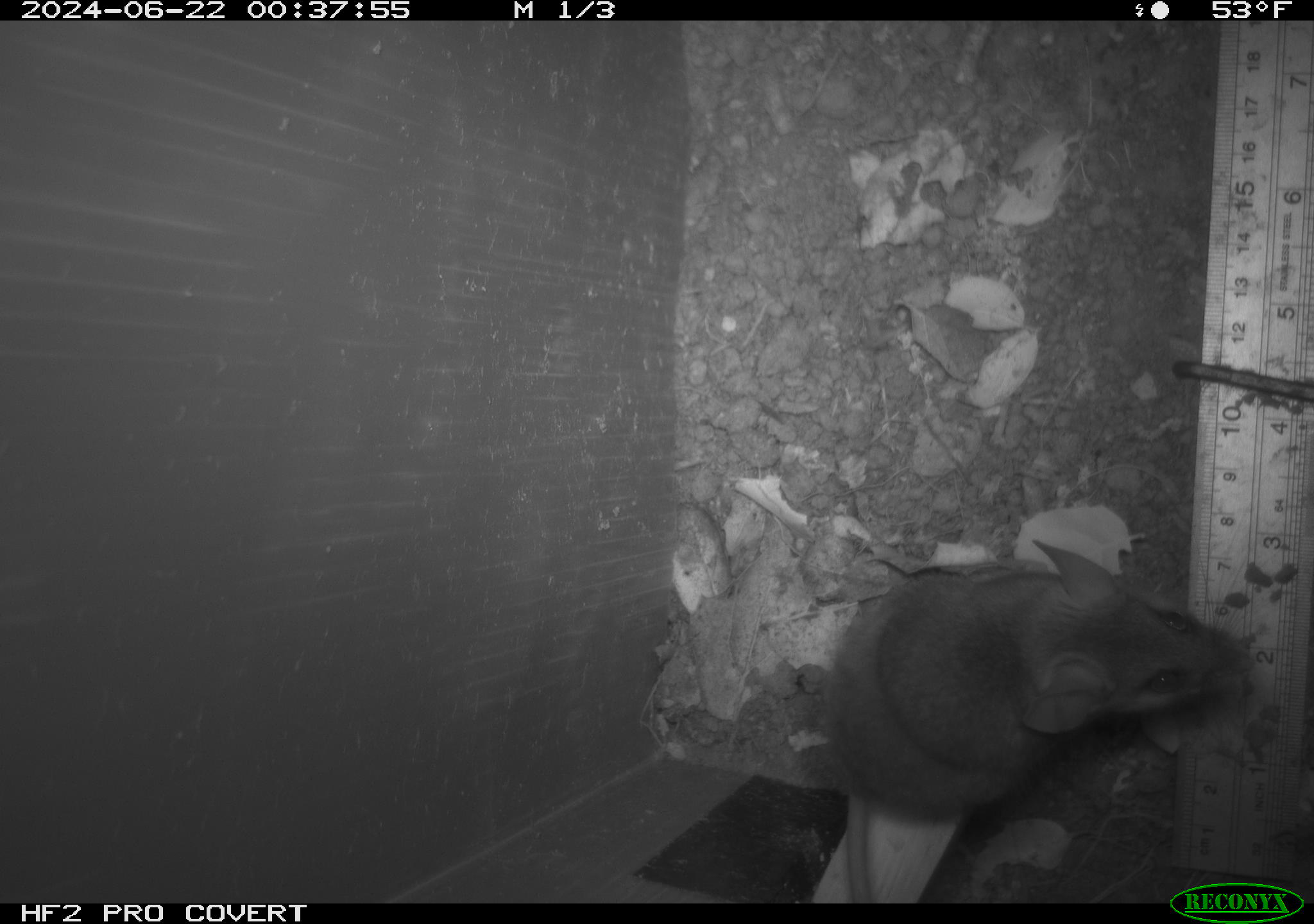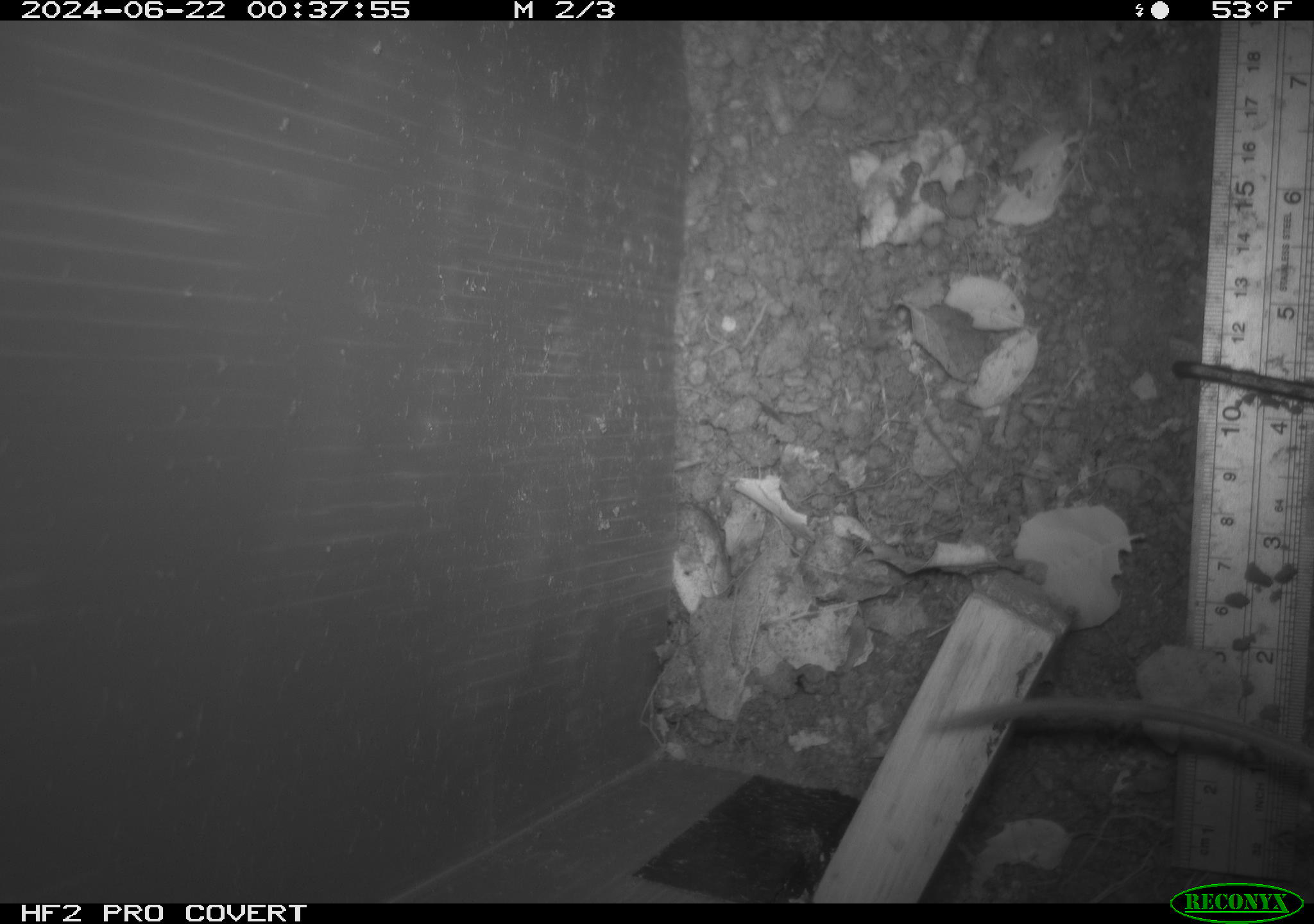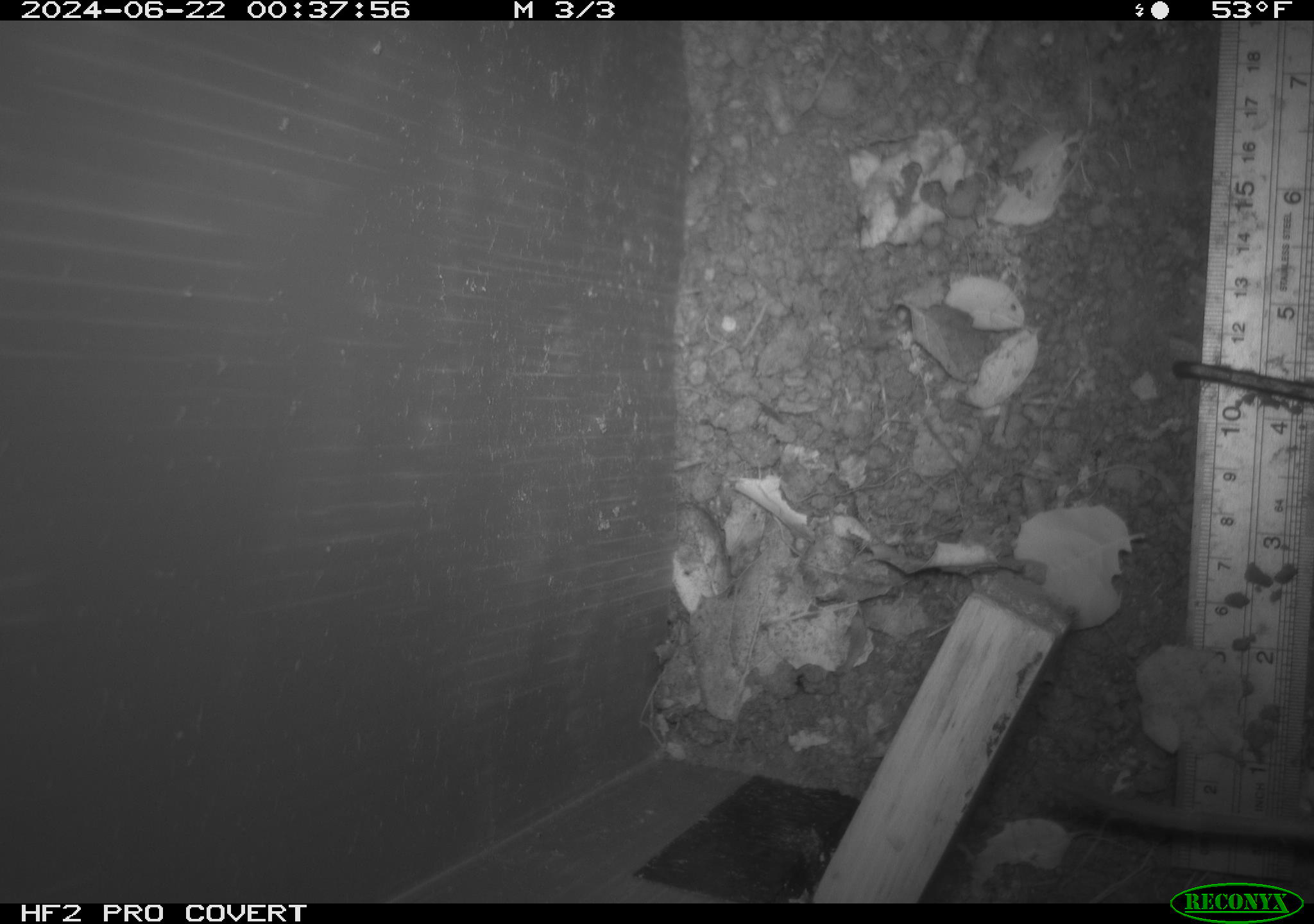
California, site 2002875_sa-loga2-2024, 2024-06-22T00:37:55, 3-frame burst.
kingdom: Animalia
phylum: Chordata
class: Mammalia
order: Rodentia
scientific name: Rodentia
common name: rodent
Rodent (Rodentia).